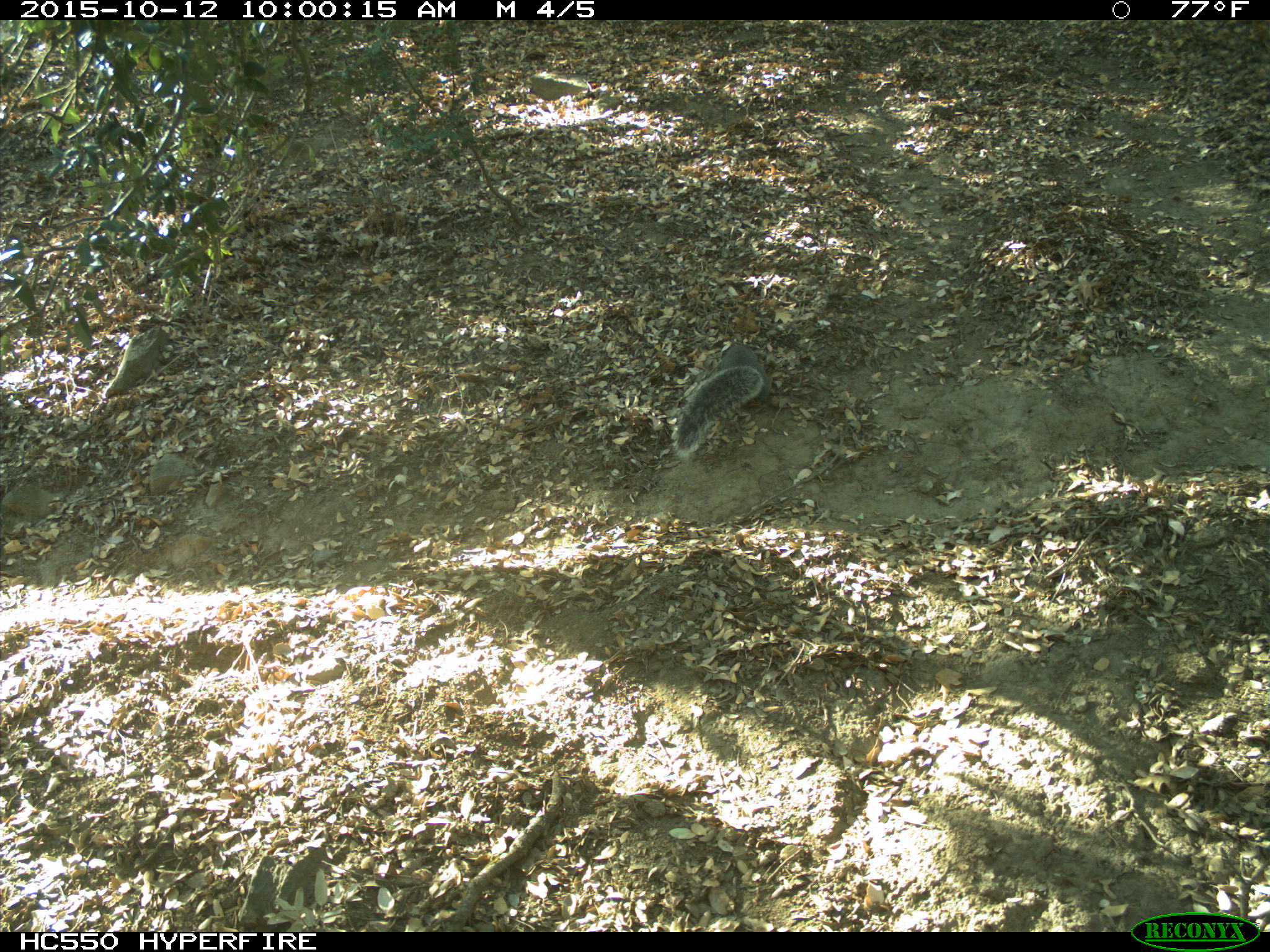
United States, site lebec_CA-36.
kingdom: Animalia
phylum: Chordata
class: Mammalia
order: Rodentia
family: Sciuridae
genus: Sciurus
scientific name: Sciurus carolinensis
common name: eastern gray squirrel